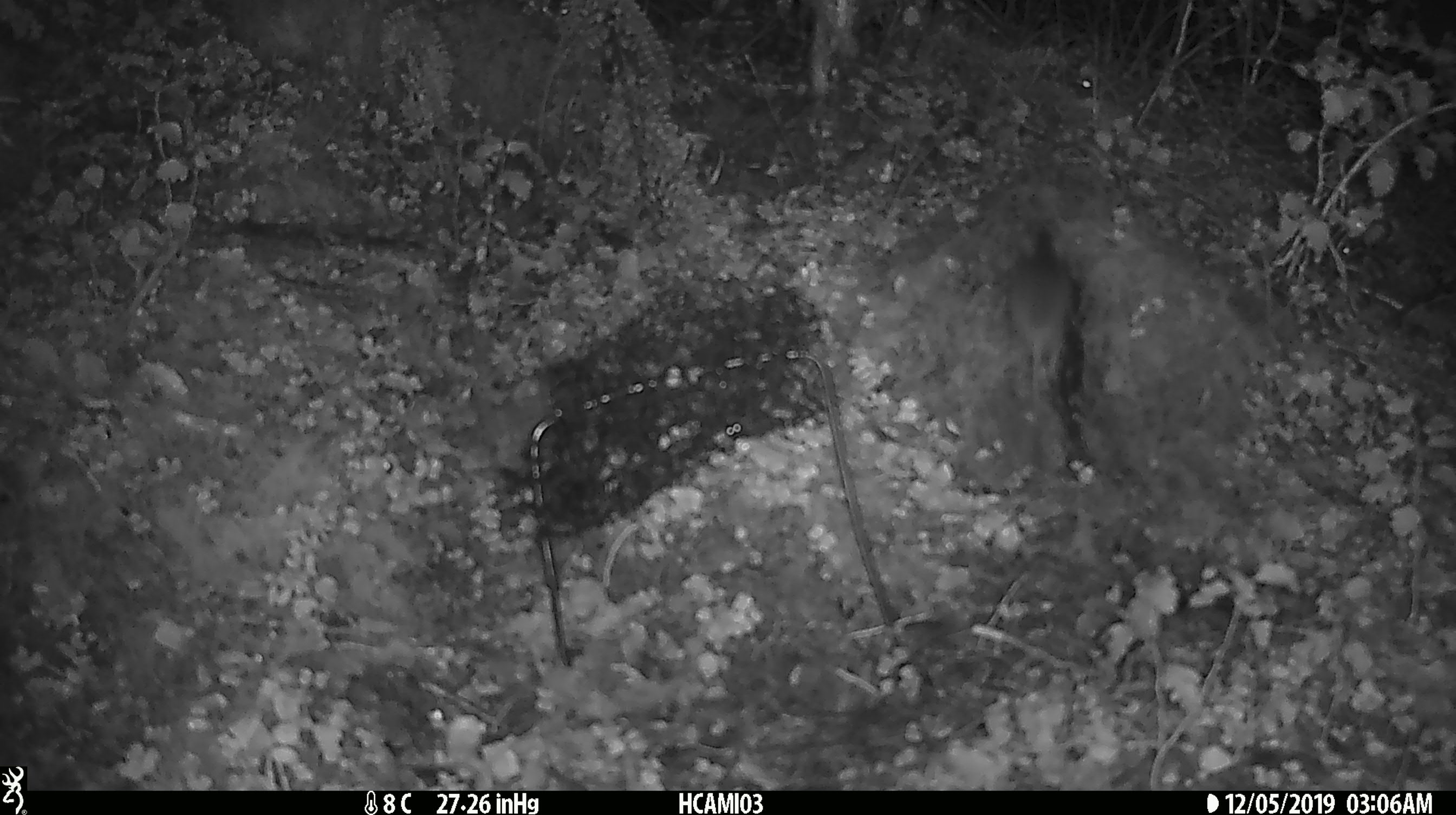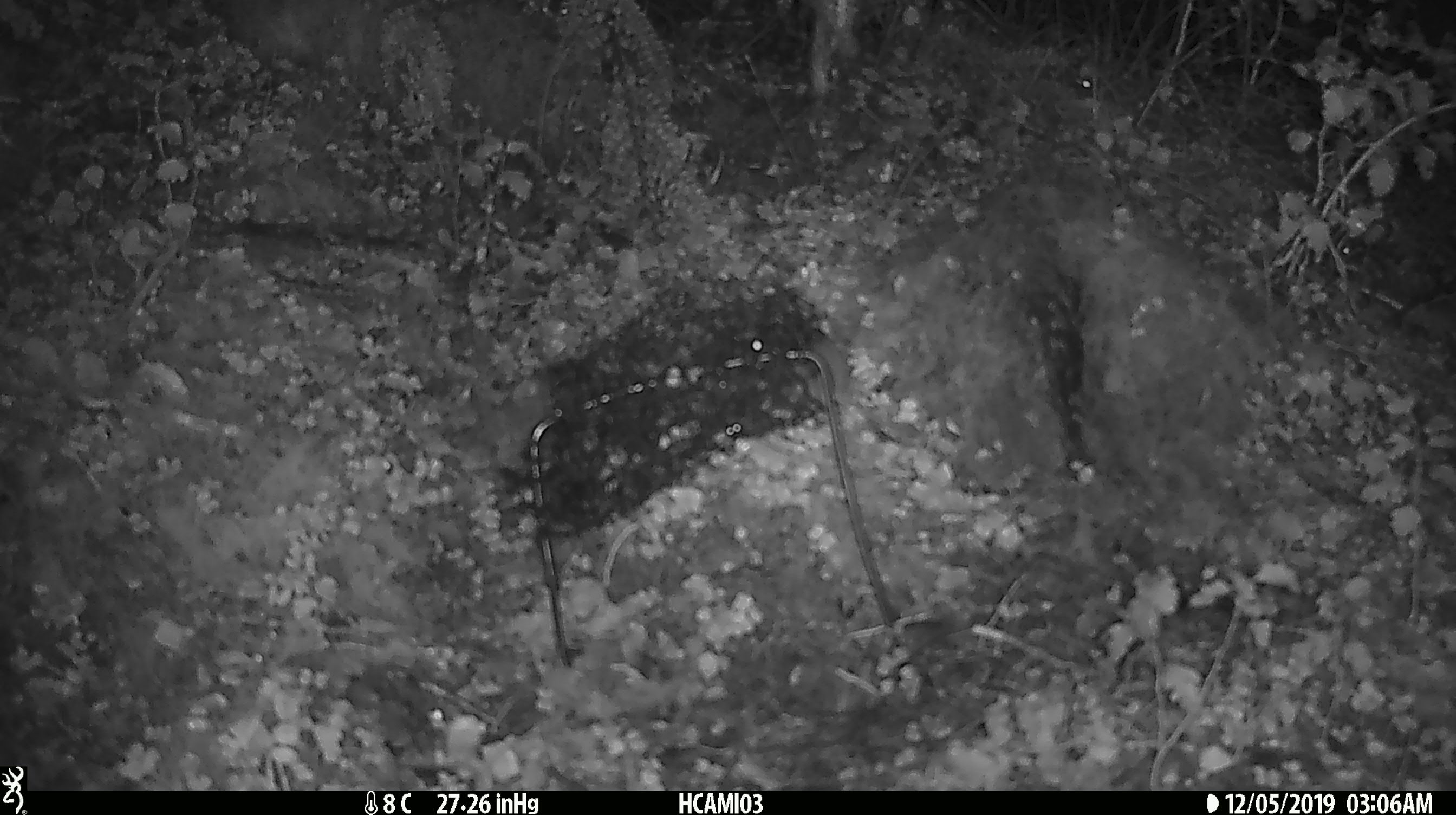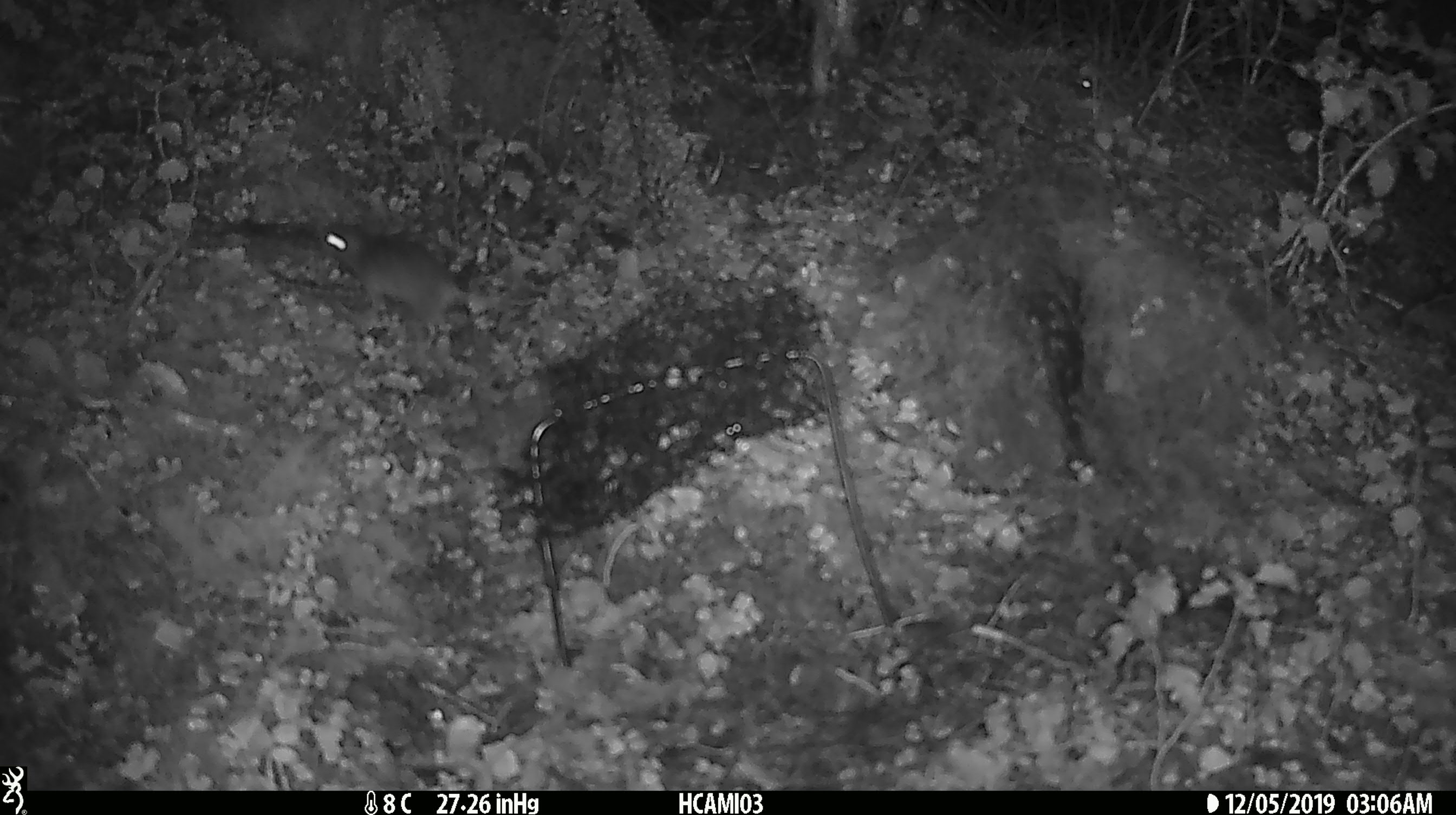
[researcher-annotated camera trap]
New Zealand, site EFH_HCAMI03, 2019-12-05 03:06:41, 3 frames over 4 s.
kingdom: Animalia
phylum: Chordata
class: Mammalia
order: Rodentia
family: Muridae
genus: Mus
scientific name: Mus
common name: mouse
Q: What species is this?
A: Mouse (Mus).